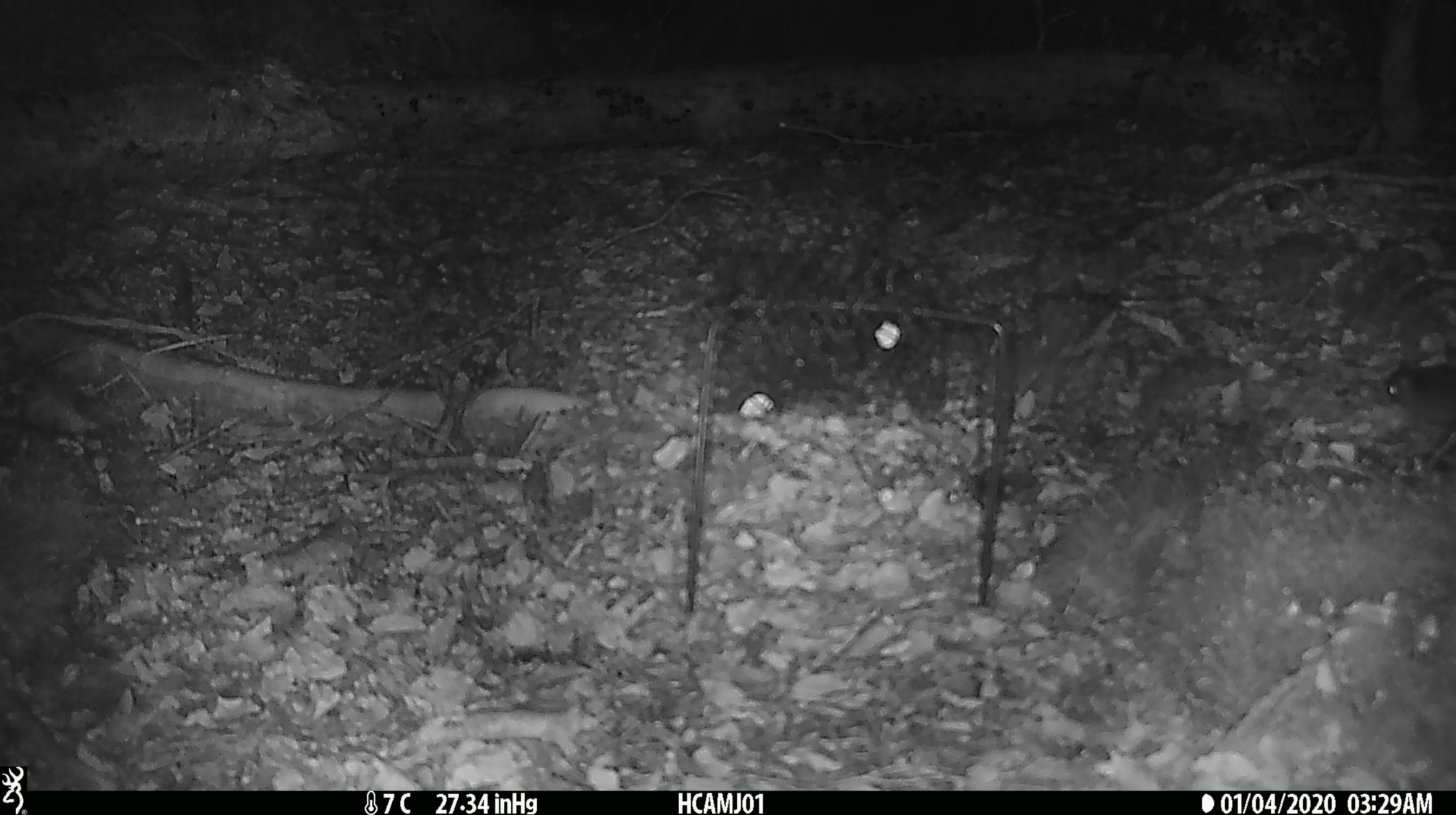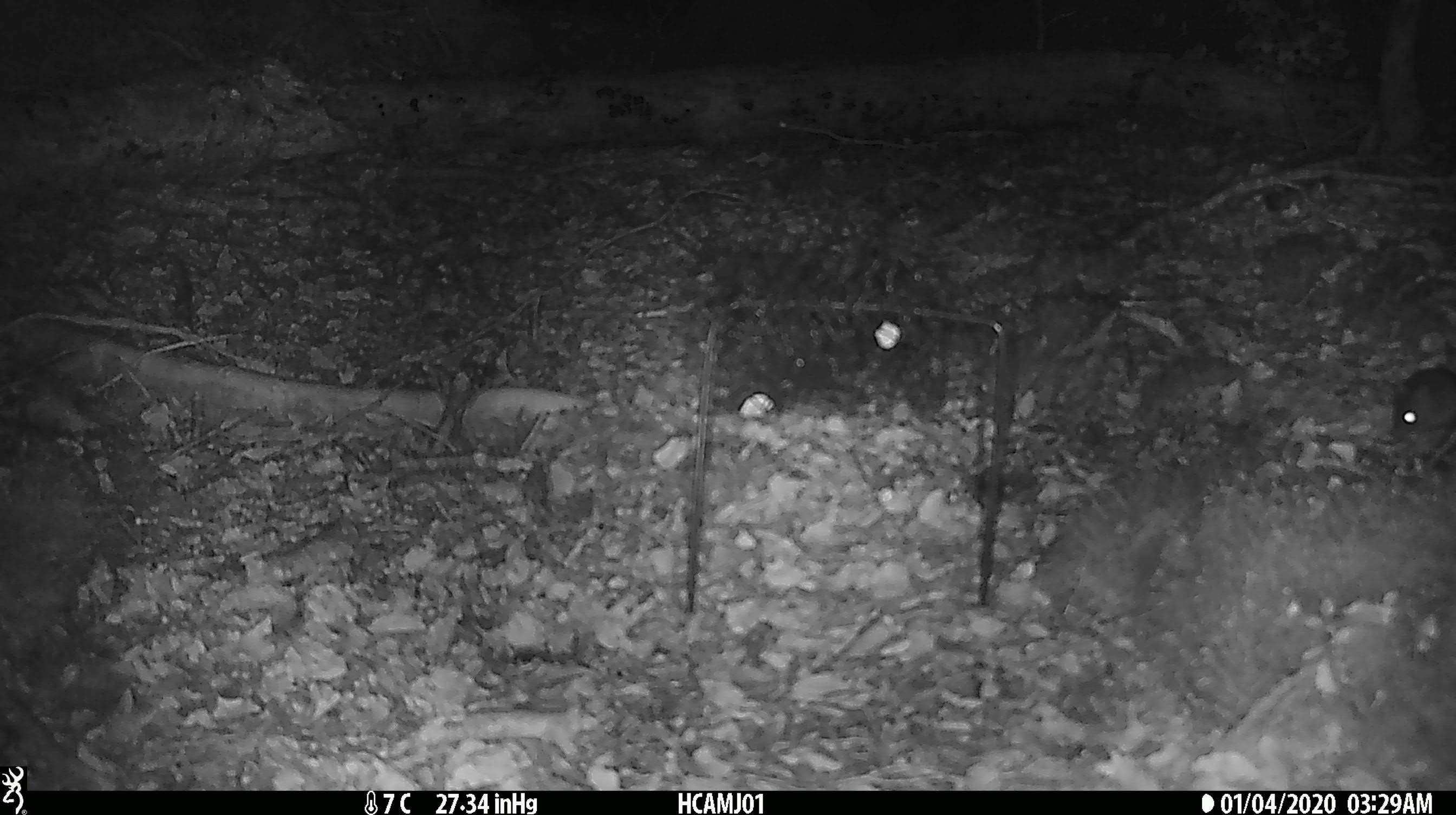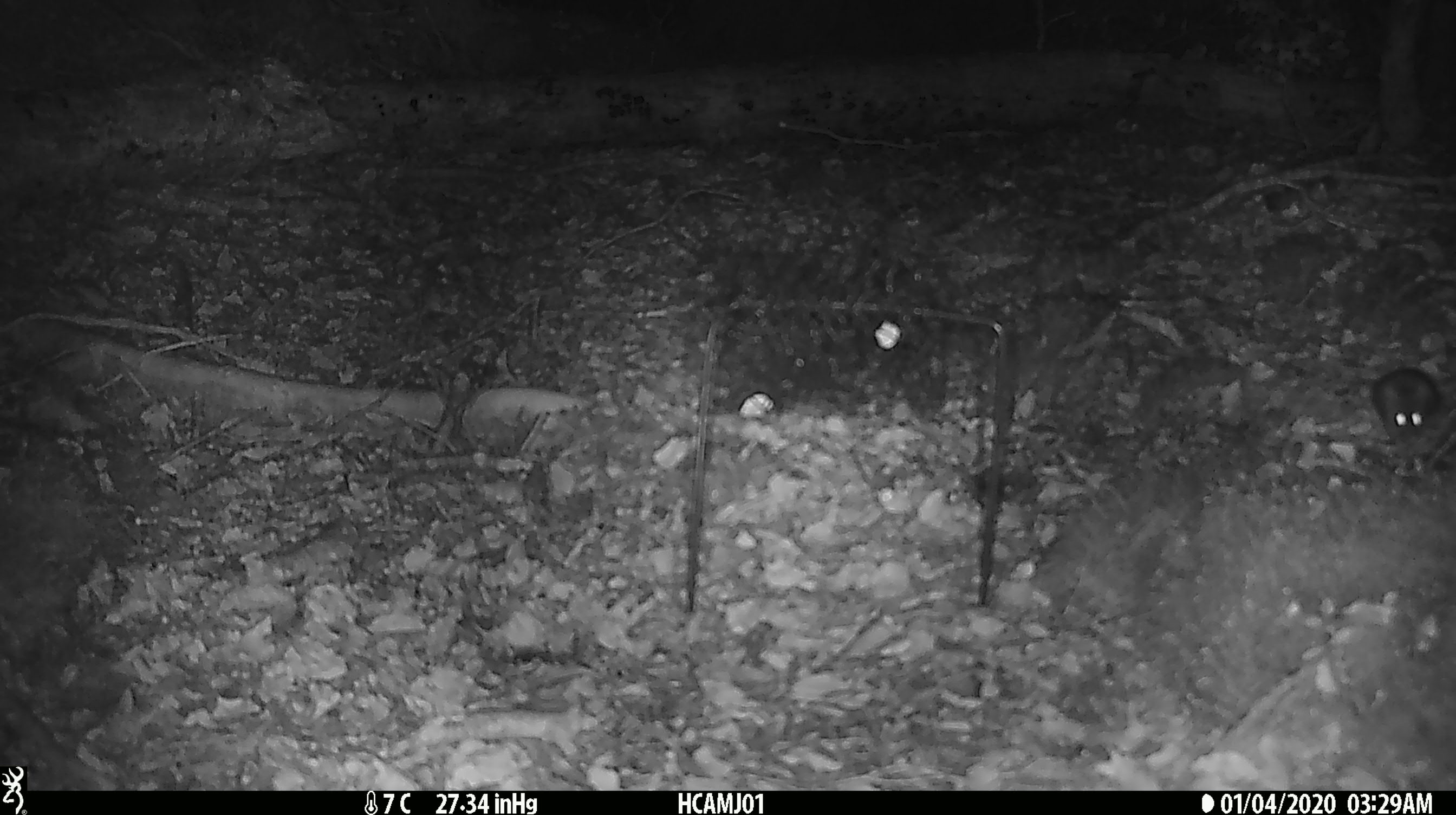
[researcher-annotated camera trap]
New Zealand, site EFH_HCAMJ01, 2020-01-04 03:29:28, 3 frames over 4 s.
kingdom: Animalia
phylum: Chordata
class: Mammalia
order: Rodentia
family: Muridae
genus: Mus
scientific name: Mus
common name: mouse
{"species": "mouse (Mus)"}